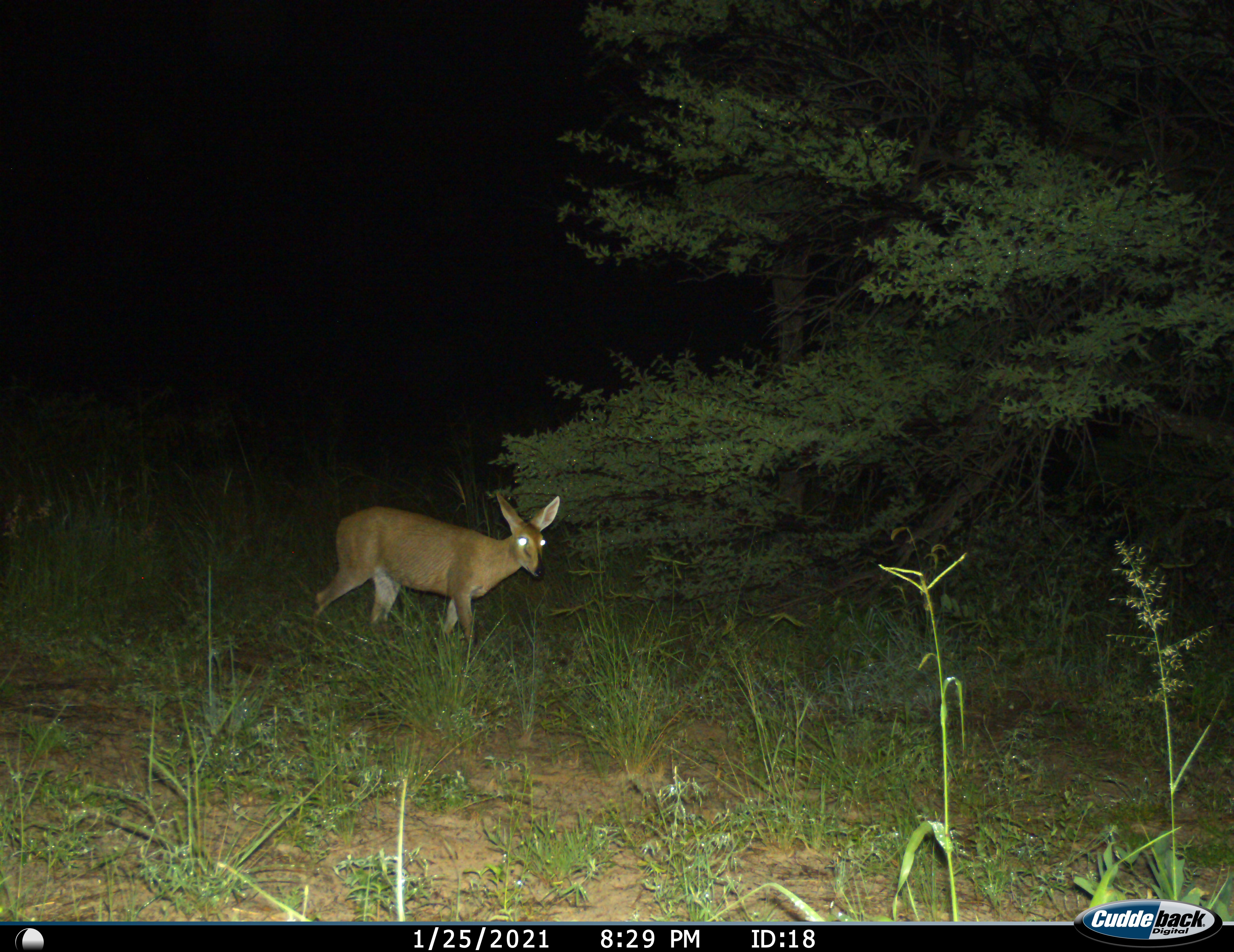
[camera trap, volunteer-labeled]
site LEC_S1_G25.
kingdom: Animalia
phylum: Chordata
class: Mammalia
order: Artiodactyla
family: Bovidae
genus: Sylvicapra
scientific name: Sylvicapra grimmia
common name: common duiker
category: duikercommongrey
Duikercommongrey (common duiker) (Sylvicapra grimmia), count 1. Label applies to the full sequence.